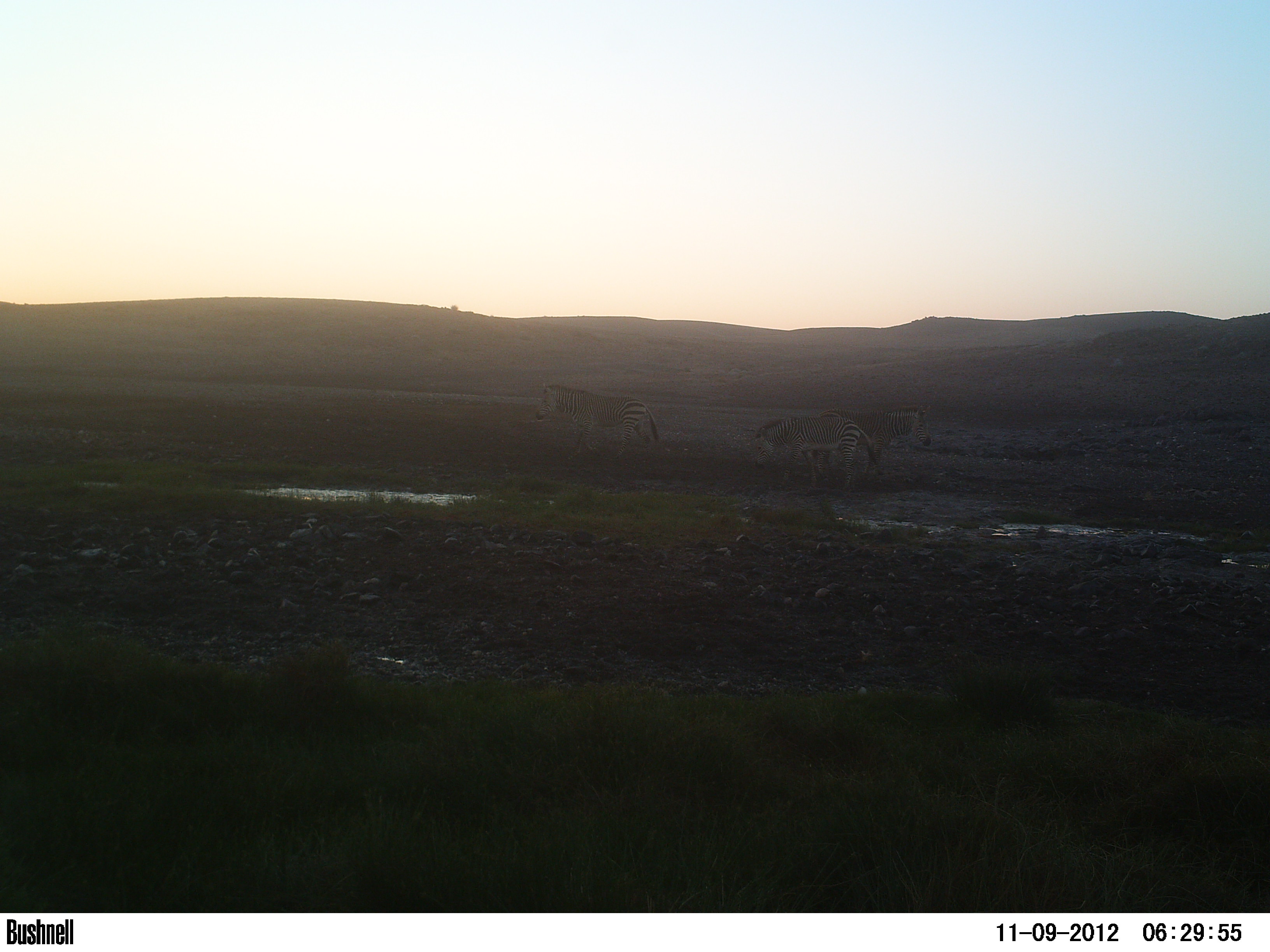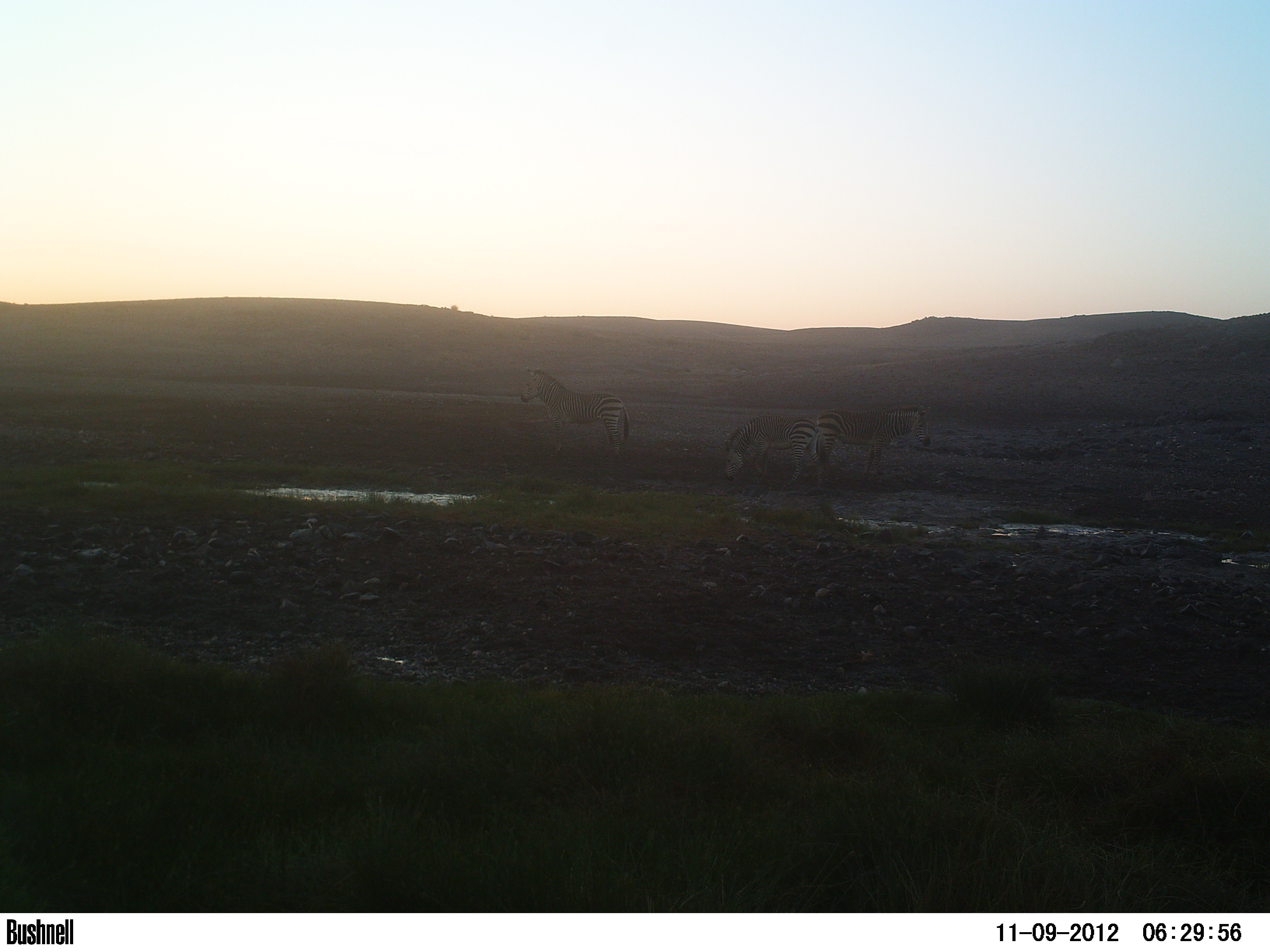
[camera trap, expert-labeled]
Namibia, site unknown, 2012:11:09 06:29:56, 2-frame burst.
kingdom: Animalia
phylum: Chordata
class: Mammalia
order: Perissodactyla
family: Equidae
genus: Equus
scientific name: Equus zebra hartmannae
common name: hartmann's mountain zebra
Equus zebra hartmannae (hartmann's mountain zebra).